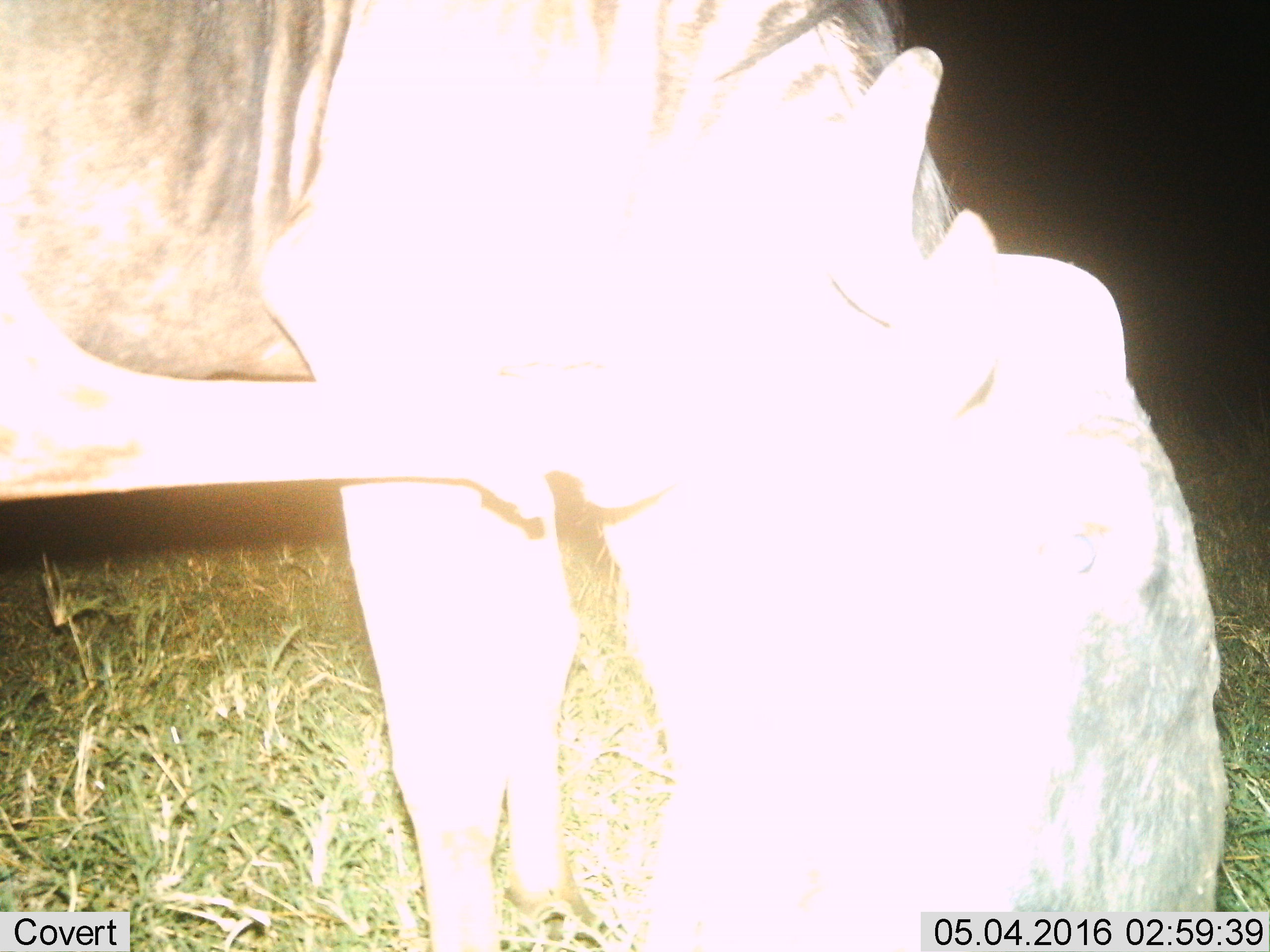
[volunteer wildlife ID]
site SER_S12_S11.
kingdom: Animalia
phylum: Chordata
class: Mammalia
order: Artiodactyla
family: Bovidae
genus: Connochaetes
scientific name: Connochaetes taurinus taurinus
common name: blue wildebeest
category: wildebeestblue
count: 1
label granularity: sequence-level